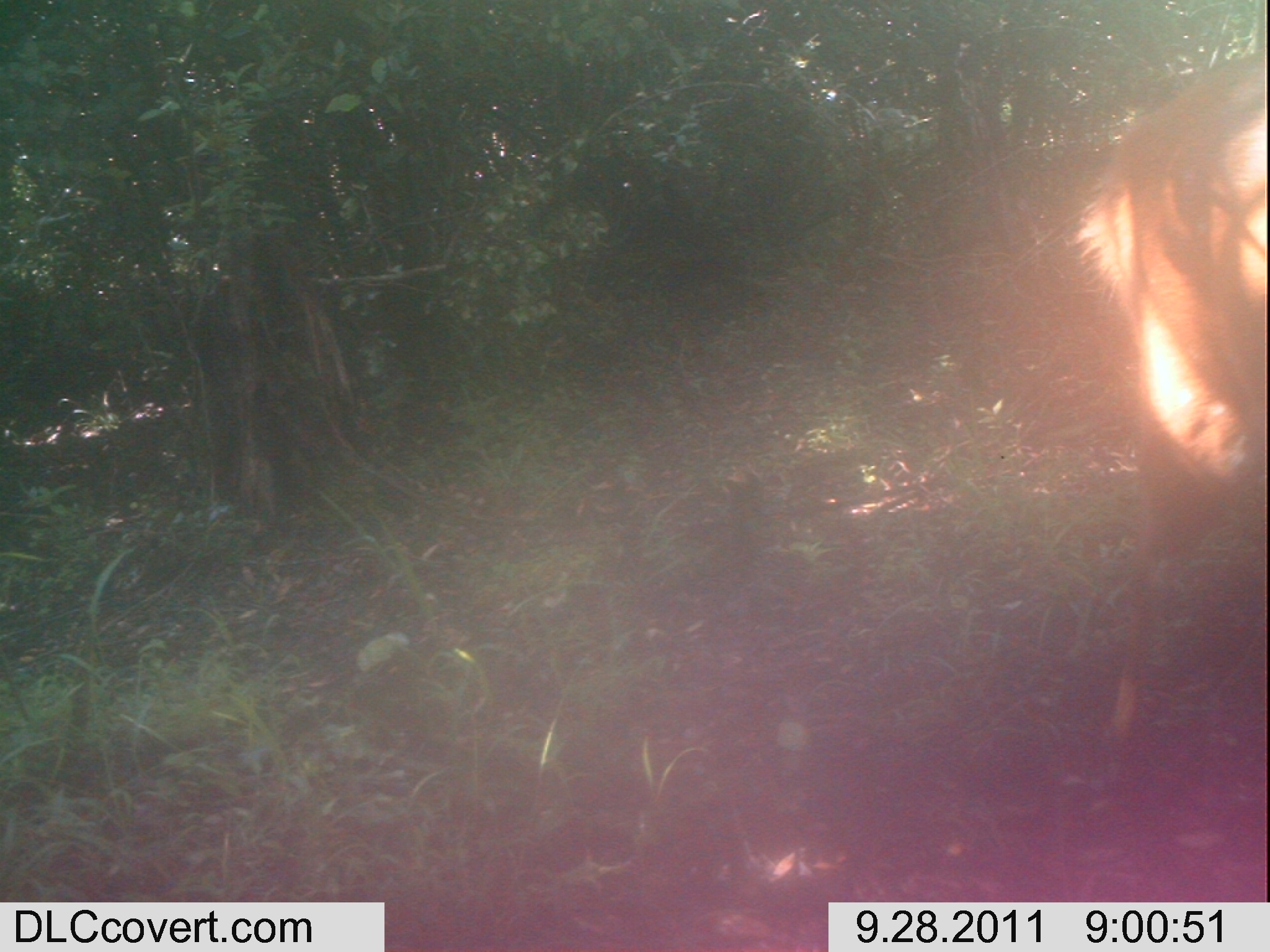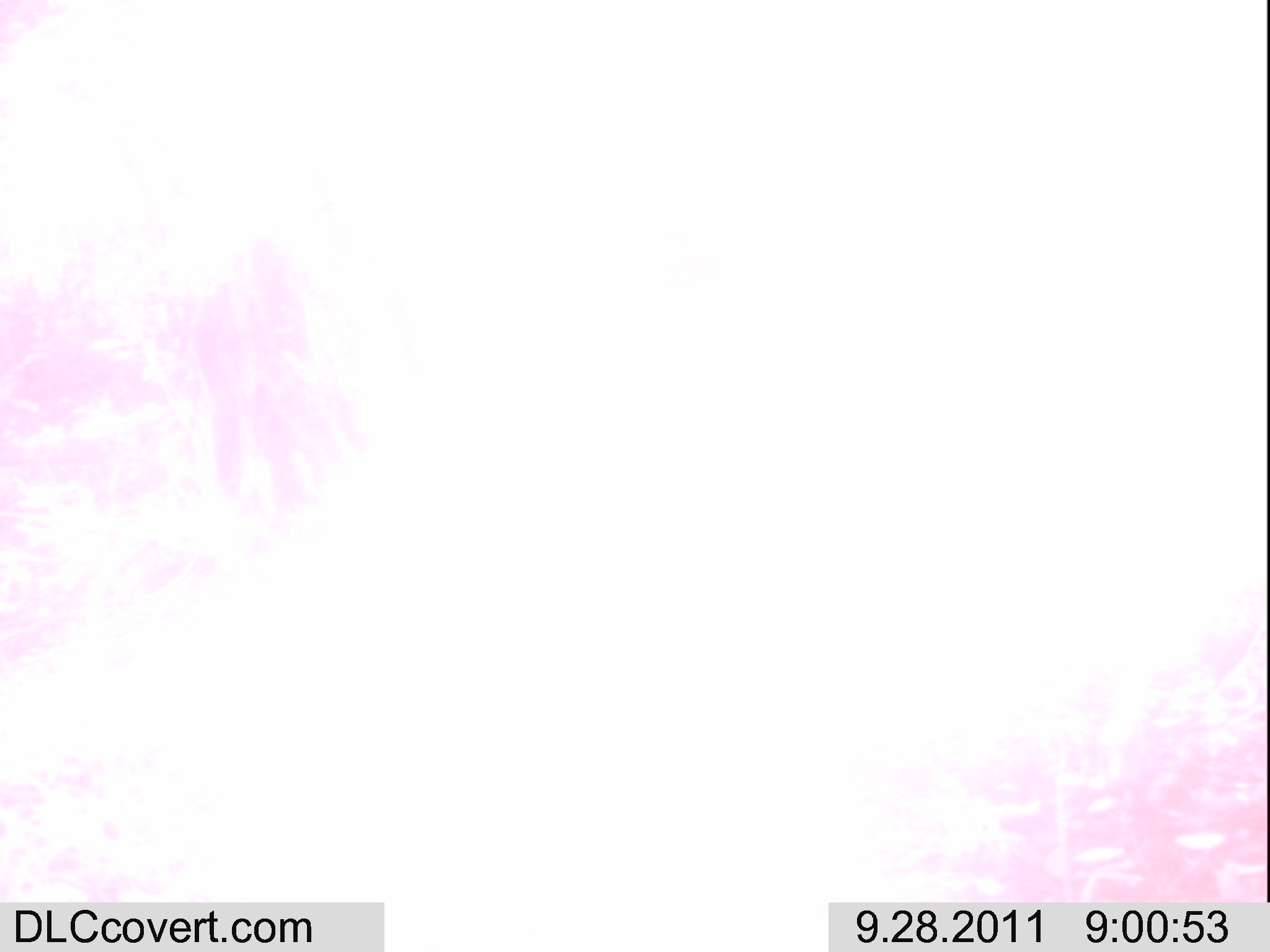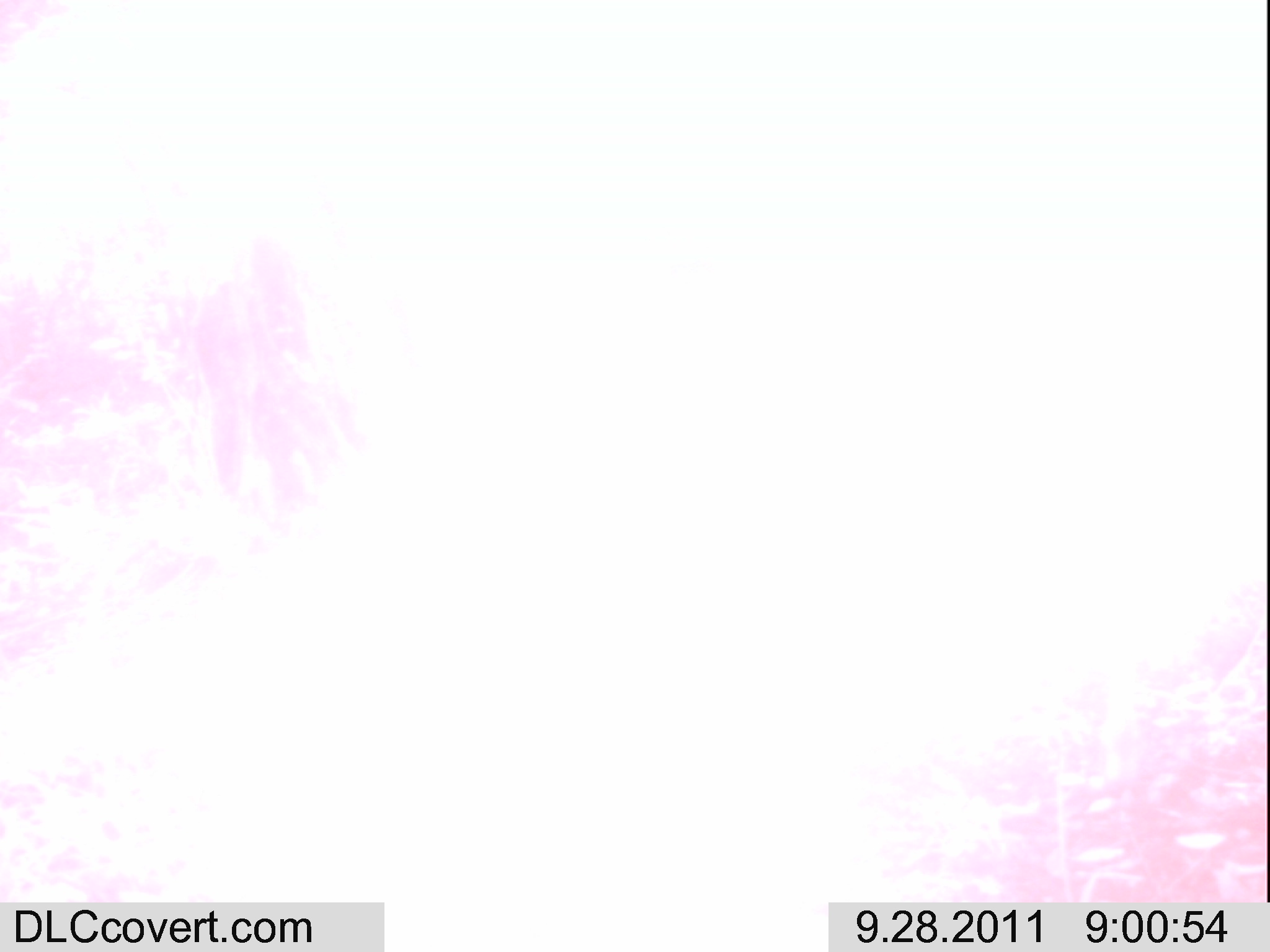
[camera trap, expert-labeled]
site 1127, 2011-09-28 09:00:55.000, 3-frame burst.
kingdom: Animalia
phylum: Chordata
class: Mammalia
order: Artiodactyla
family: Bovidae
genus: Tragelaphus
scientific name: Tragelaphus scriptus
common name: bushbuck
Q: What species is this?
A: Tragelaphus scriptus (bushbuck).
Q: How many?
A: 1.